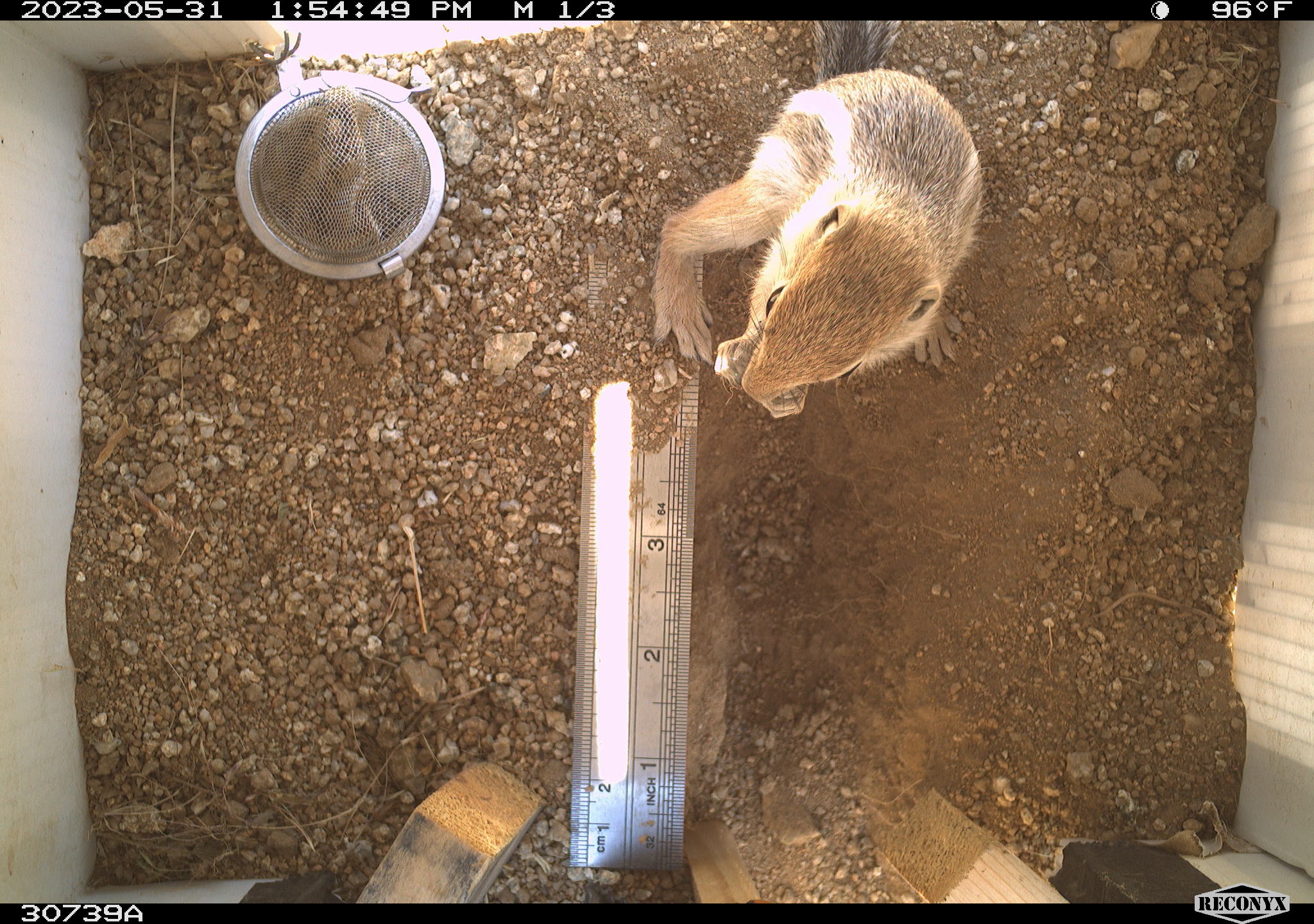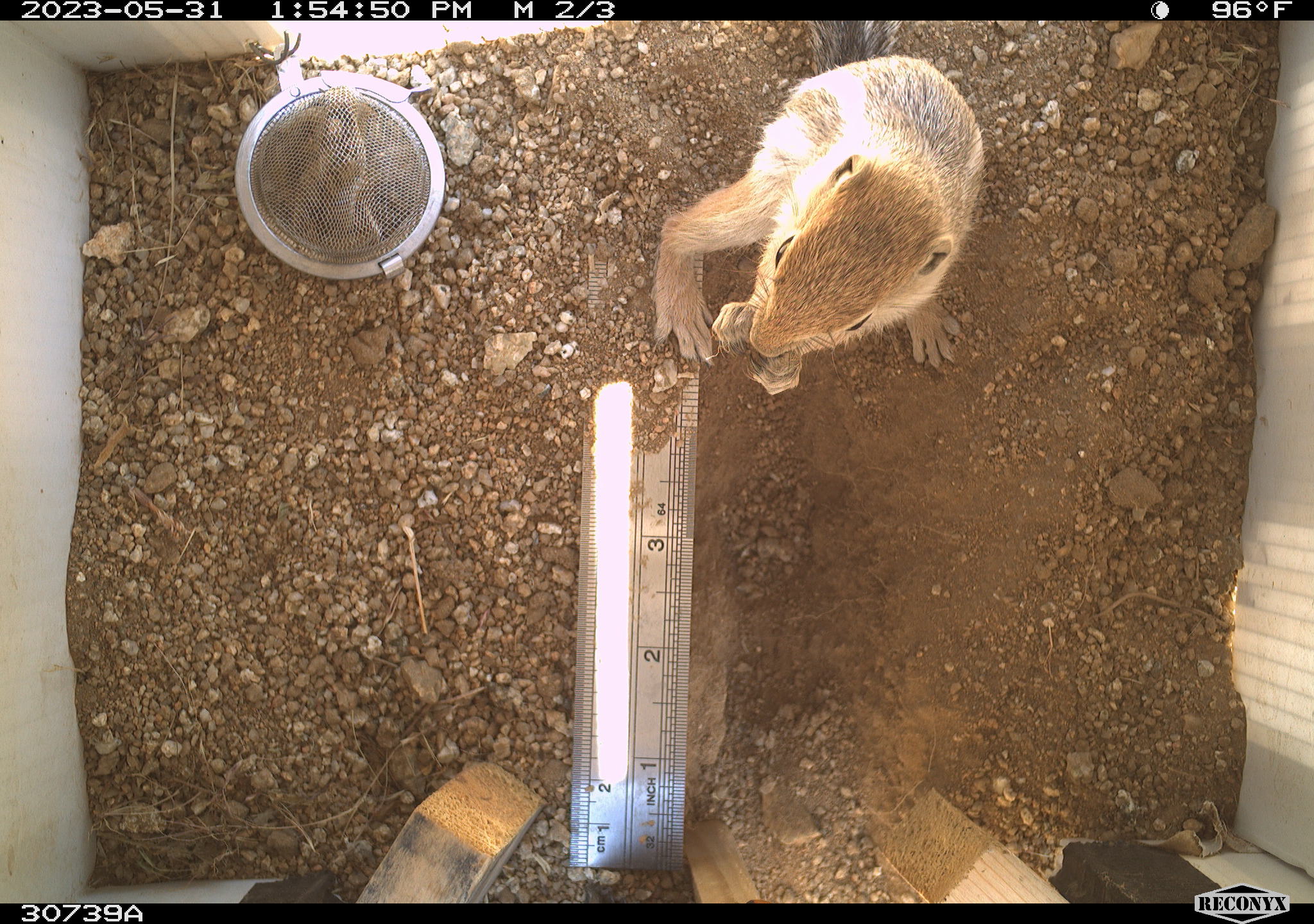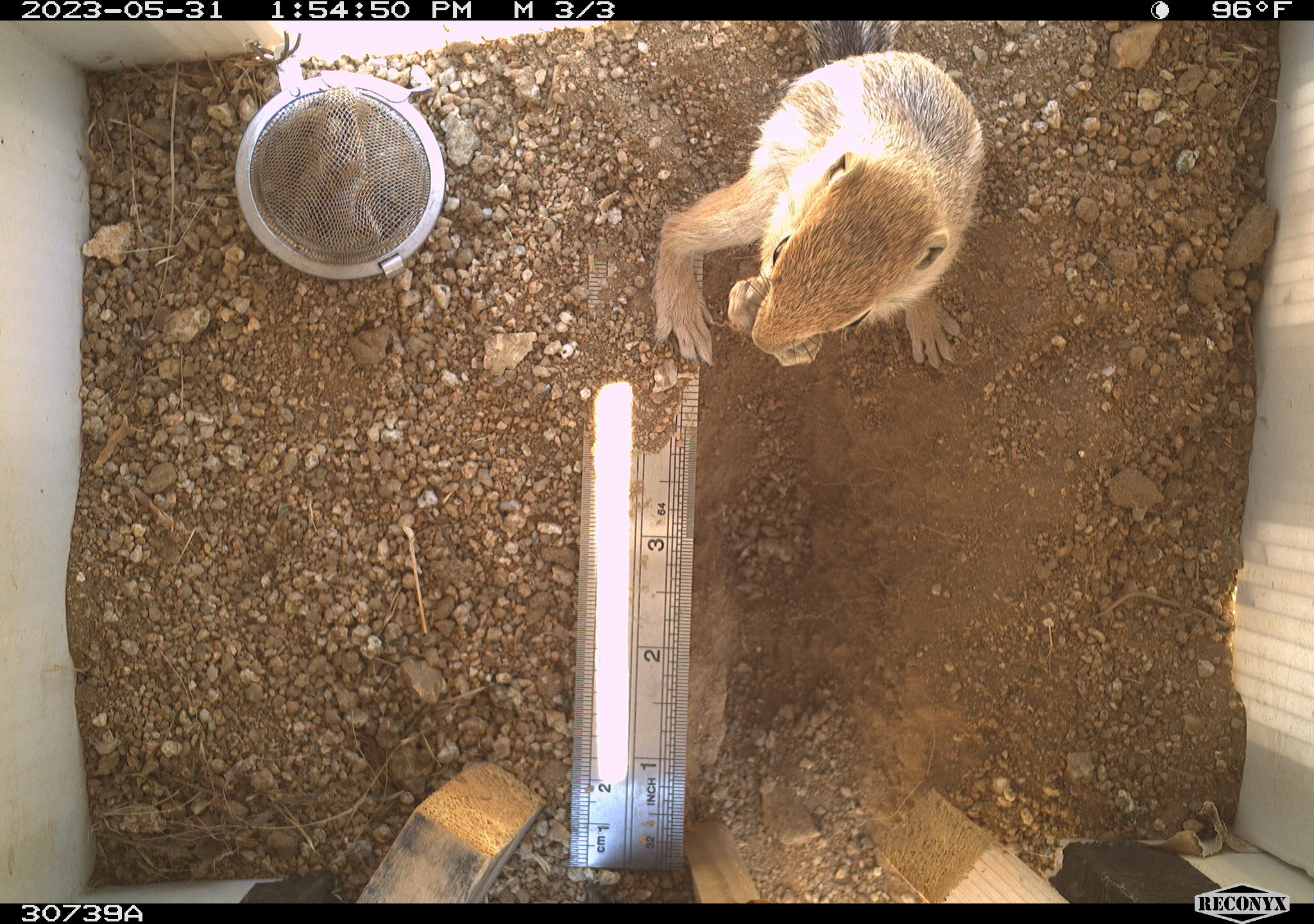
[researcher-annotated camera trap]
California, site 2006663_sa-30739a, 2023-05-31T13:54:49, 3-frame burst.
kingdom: Animalia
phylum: Chordata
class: Mammalia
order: Rodentia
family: Sciuridae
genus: Ammospermophilus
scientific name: Ammospermophilus leucurus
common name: white-tailed antelope squirrel